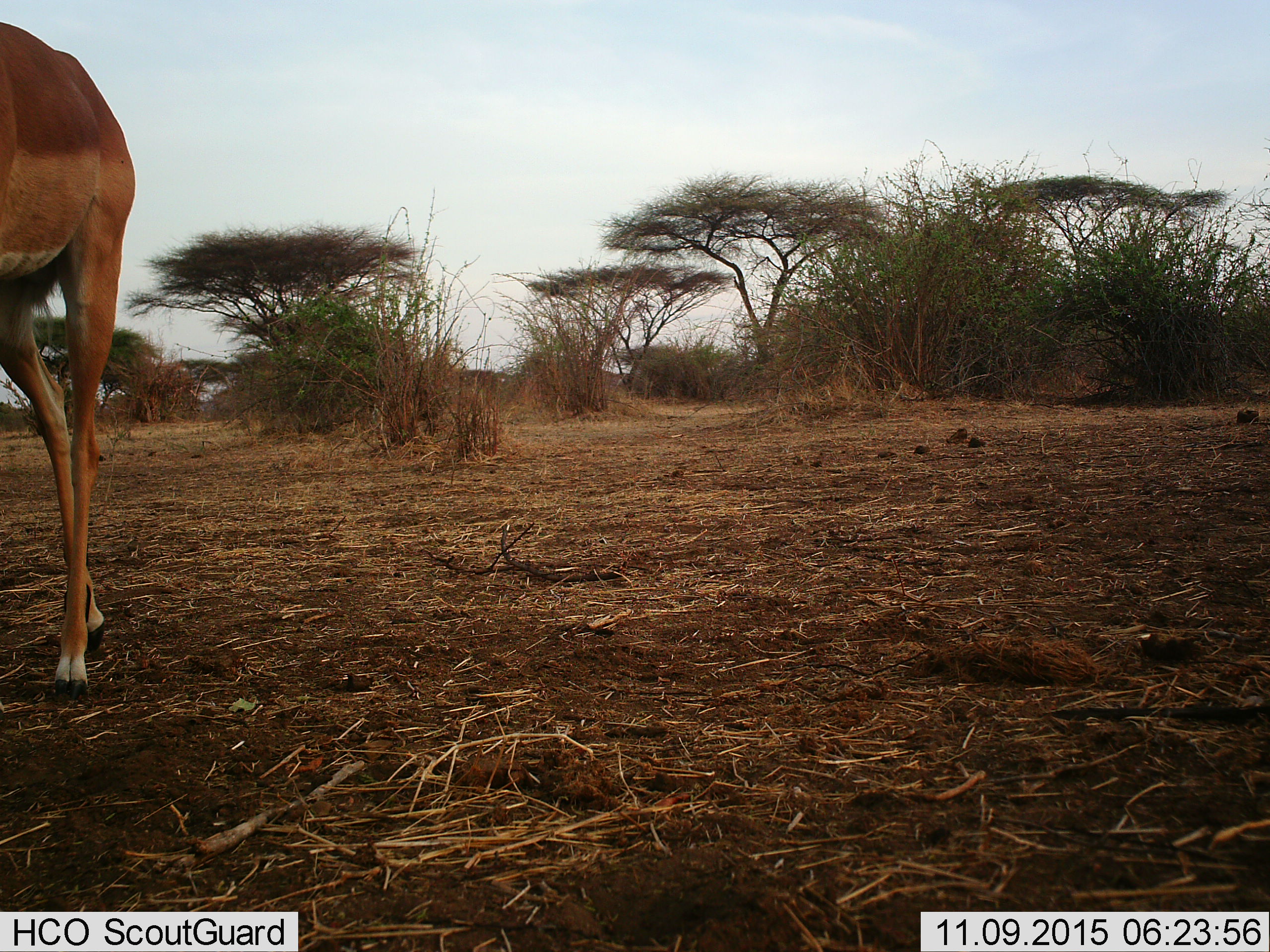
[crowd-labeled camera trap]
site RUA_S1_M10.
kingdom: Animalia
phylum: Chordata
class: Mammalia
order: Artiodactyla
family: Bovidae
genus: Aepyceros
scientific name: Aepyceros melampus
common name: impala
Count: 1.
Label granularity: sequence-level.